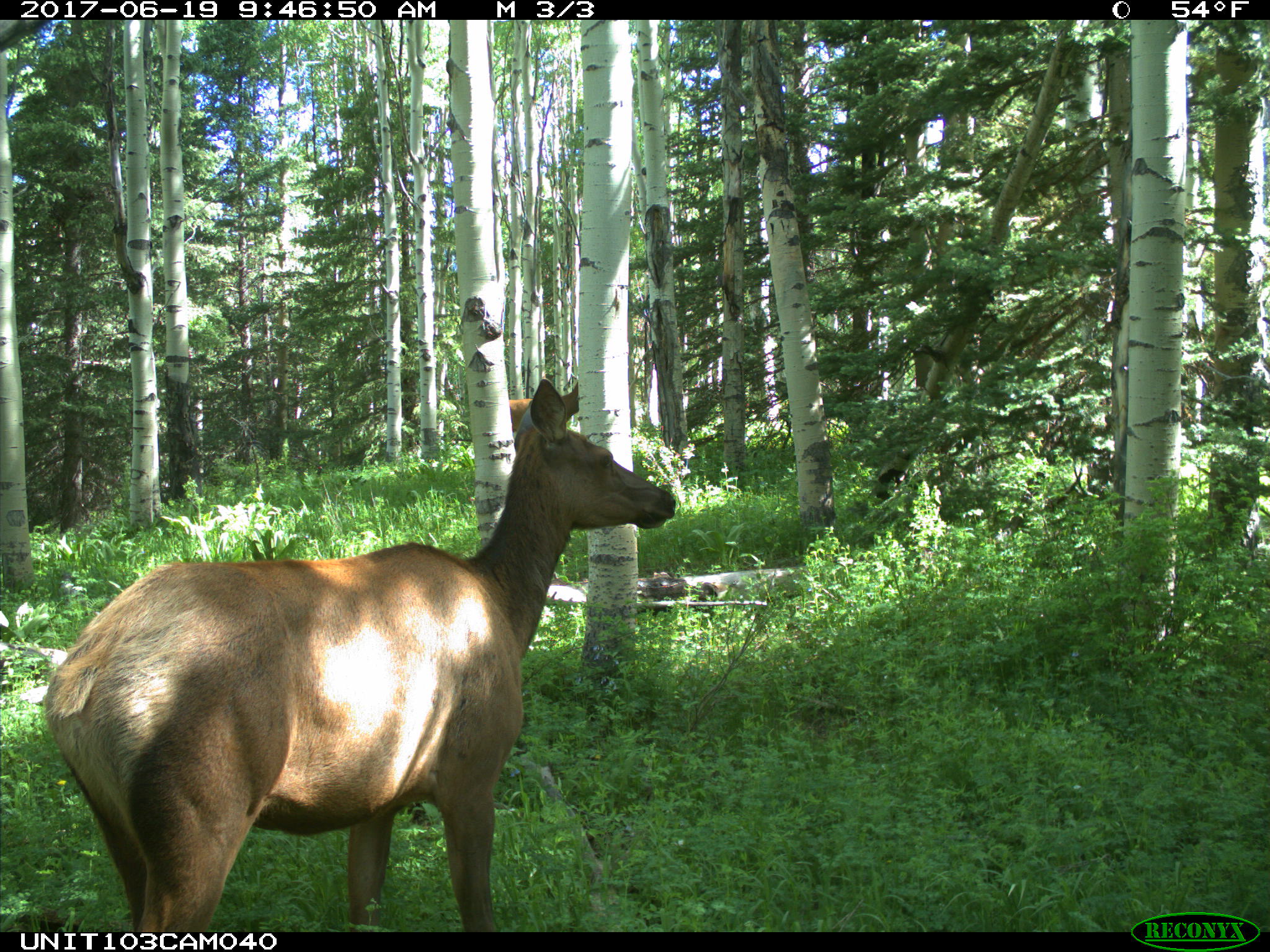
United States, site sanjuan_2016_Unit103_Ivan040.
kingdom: Animalia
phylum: Chordata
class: Mammalia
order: Artiodactyla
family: Cervidae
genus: Cervus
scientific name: Cervus elaphus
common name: red deer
Cervus elaphus (red deer).